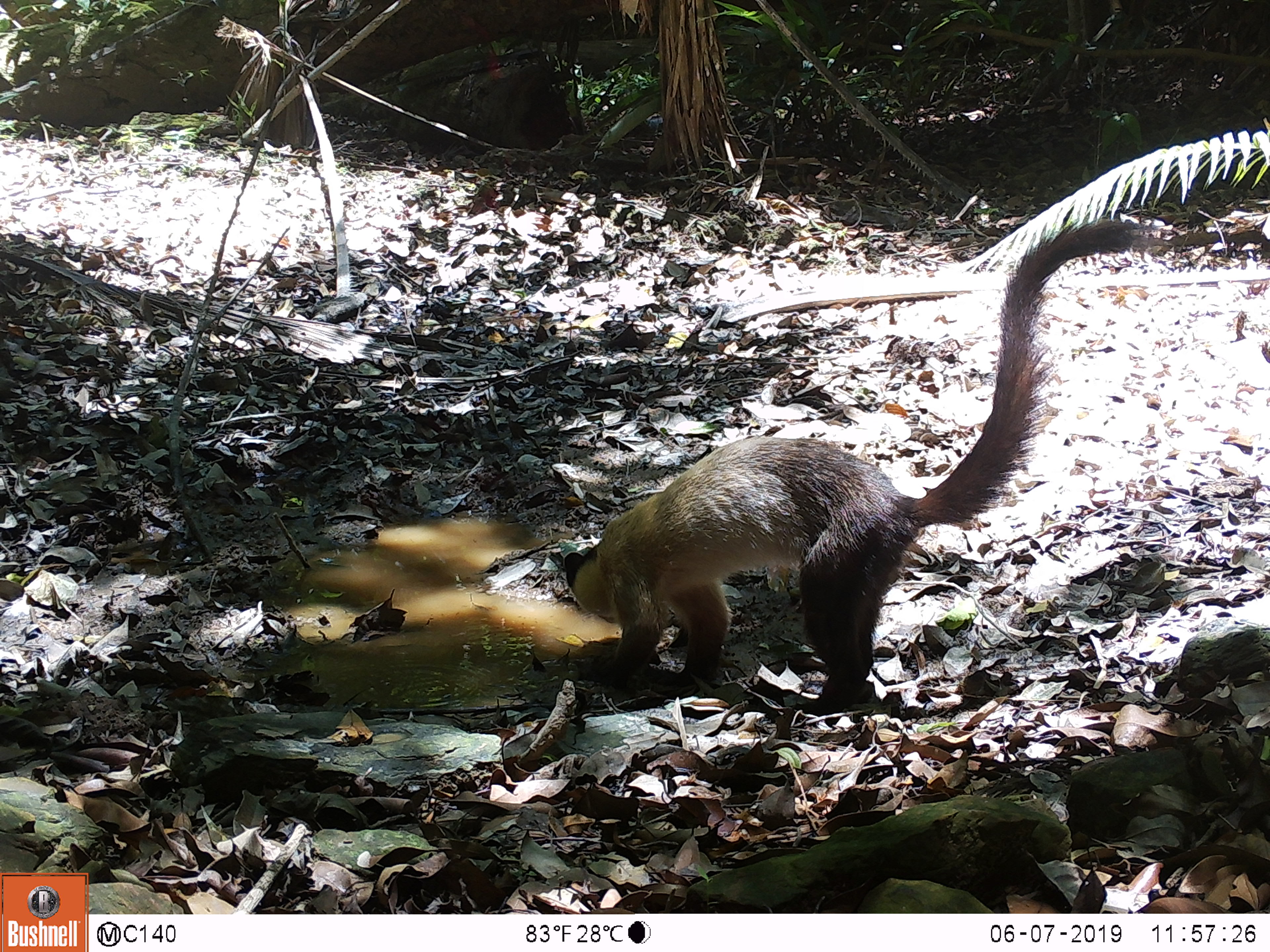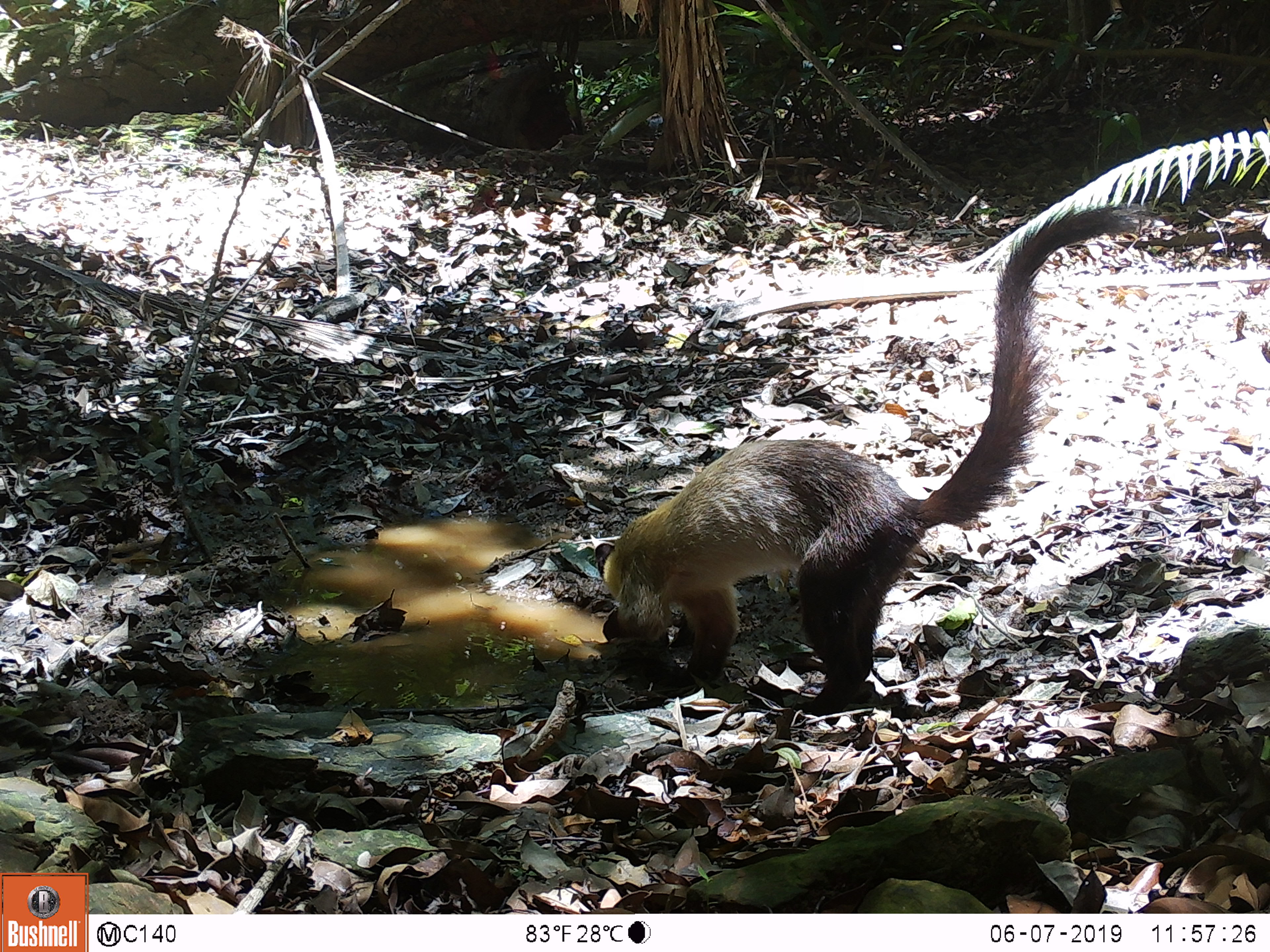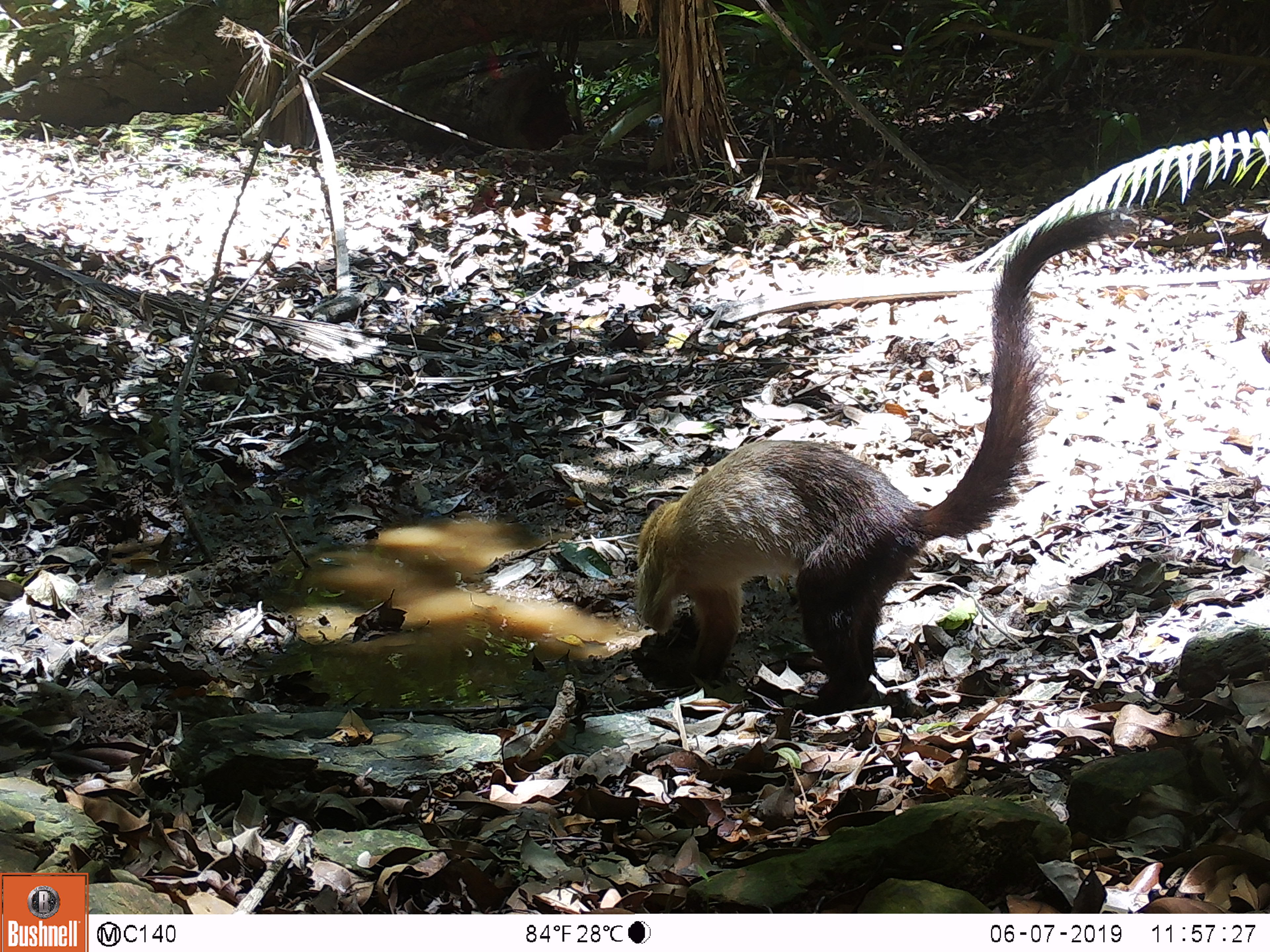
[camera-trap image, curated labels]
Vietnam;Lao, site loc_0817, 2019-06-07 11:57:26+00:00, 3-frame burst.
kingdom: Animalia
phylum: Chordata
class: Mammalia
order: Carnivora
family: Mustelidae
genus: Martes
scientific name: Martes flavigula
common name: yellow-throated marten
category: yellow throated marten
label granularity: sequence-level